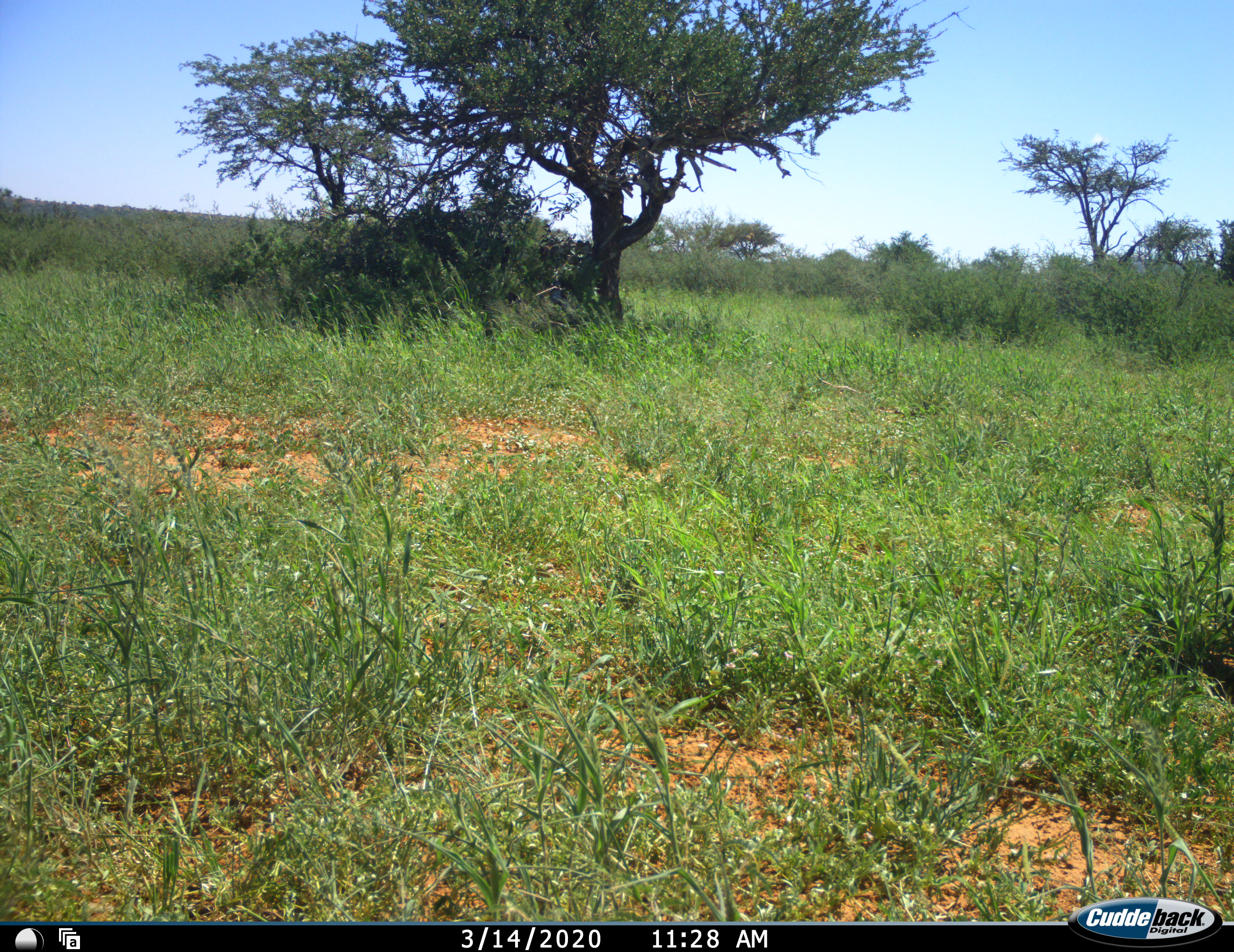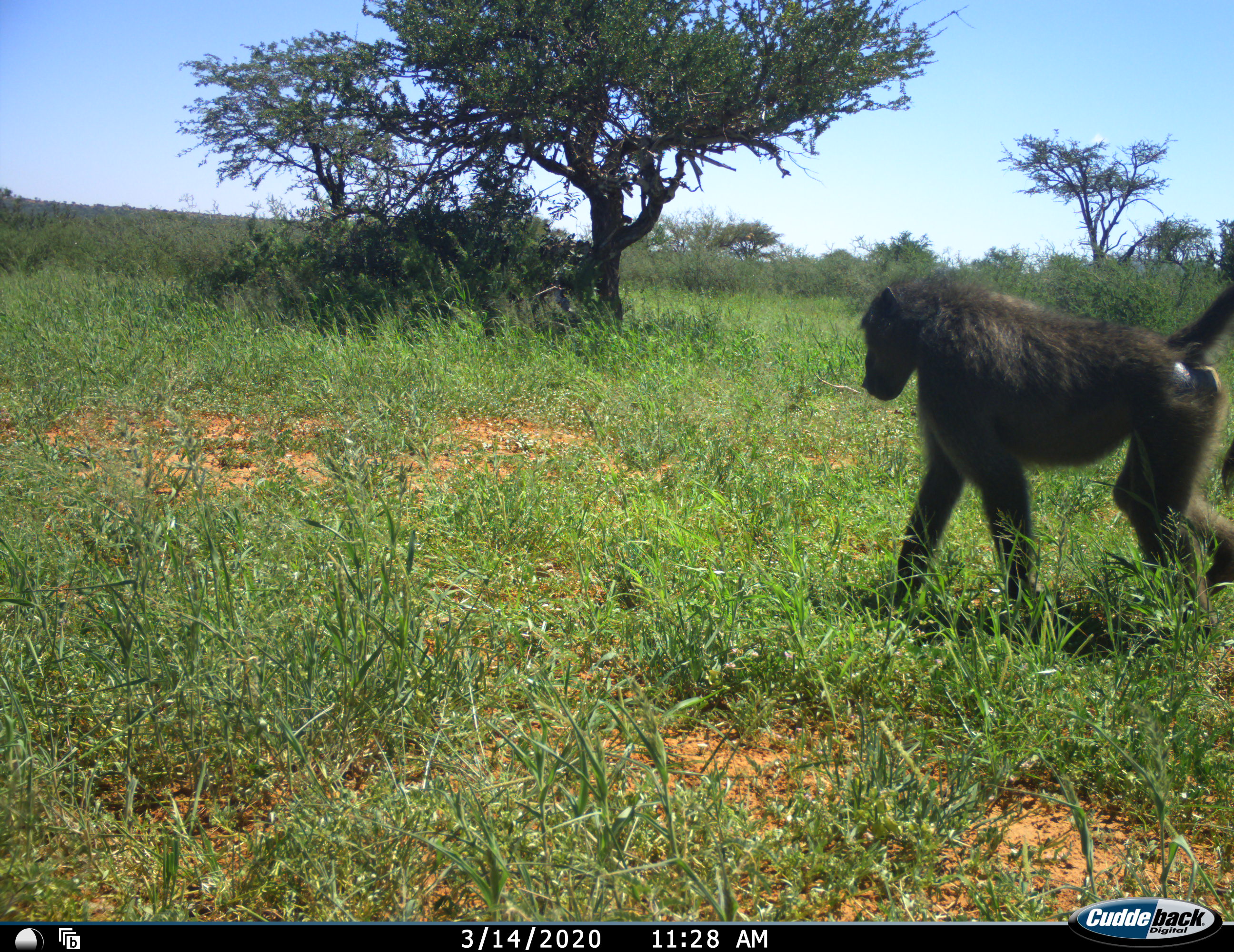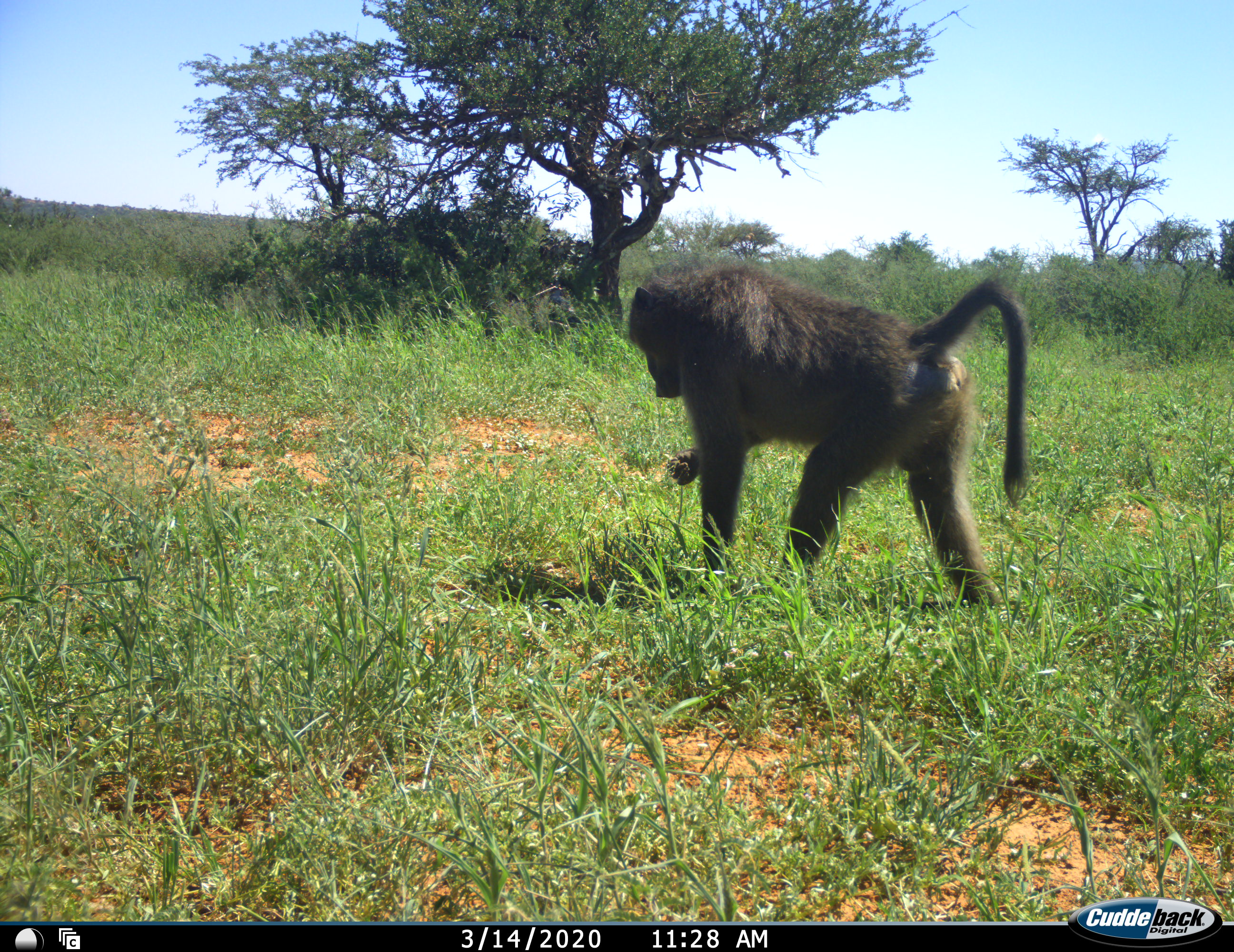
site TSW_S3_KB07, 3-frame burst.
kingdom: Animalia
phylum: Chordata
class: Mammalia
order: Primates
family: Cercopithecidae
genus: Papio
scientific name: Papio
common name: baboon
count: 1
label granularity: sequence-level